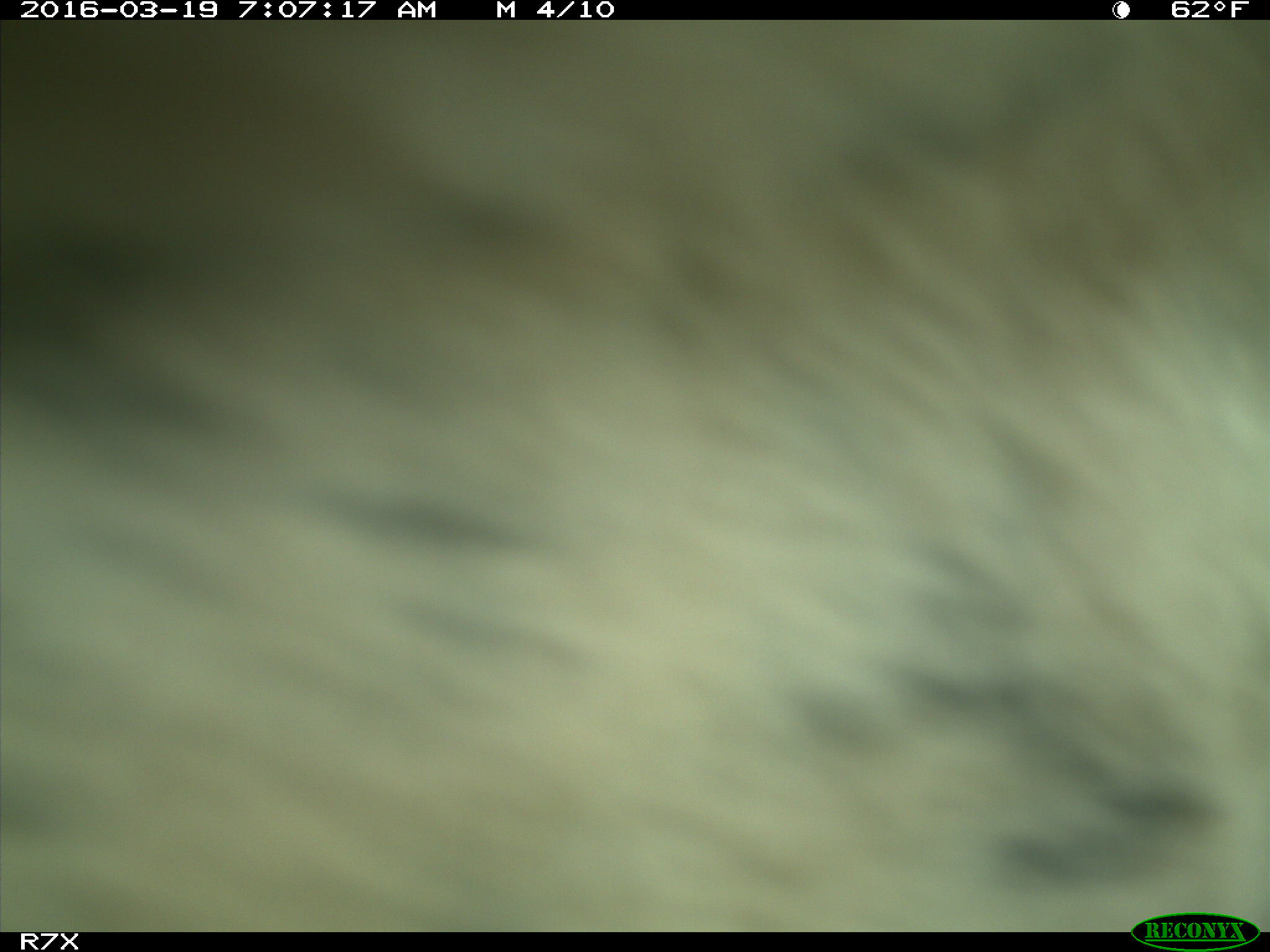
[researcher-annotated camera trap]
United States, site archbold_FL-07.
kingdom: Animalia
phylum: Chordata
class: Mammalia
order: Artiodactyla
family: Bovidae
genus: Bos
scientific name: Bos taurus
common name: domestic cow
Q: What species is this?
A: Bos taurus (domestic cow).